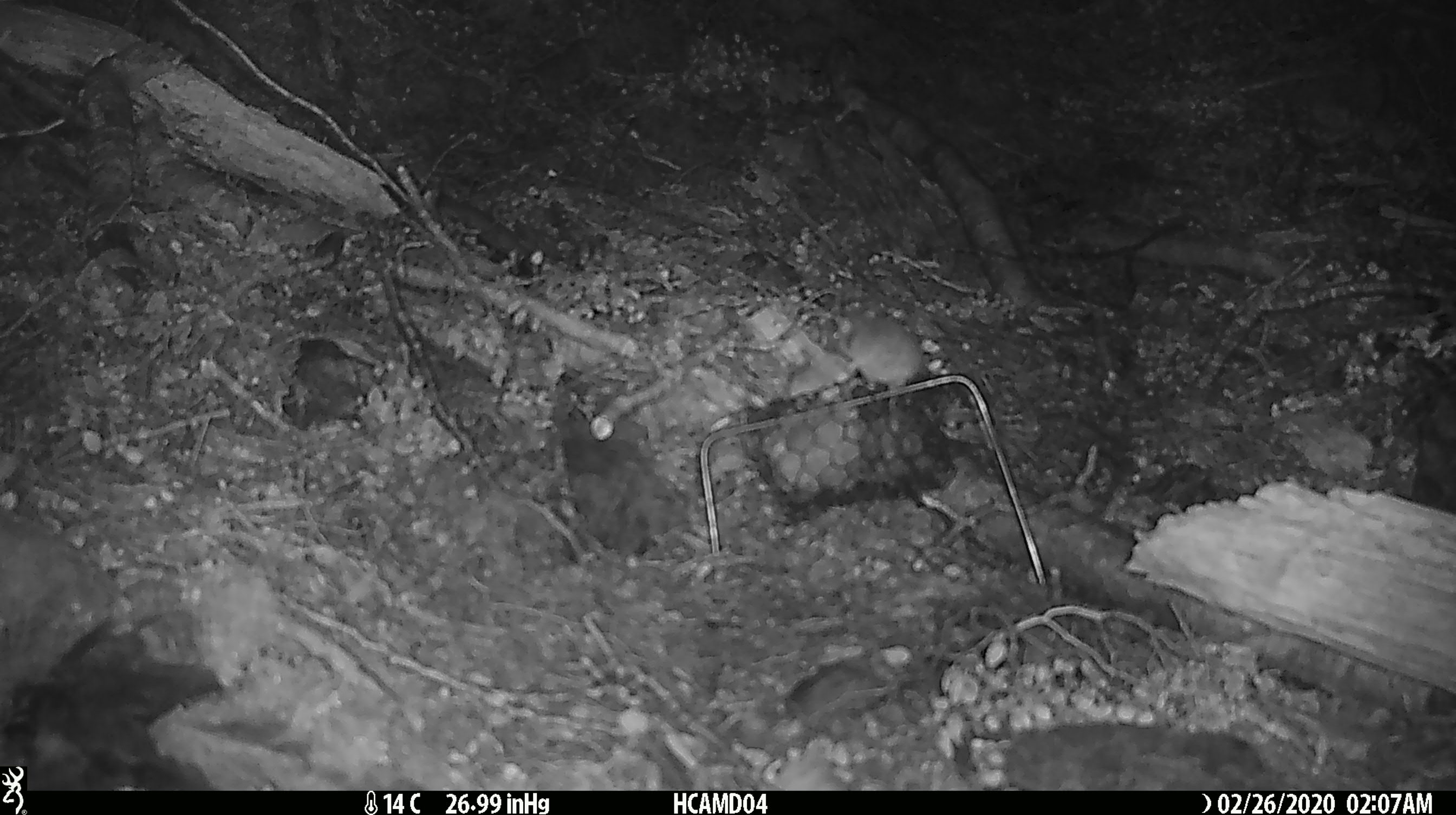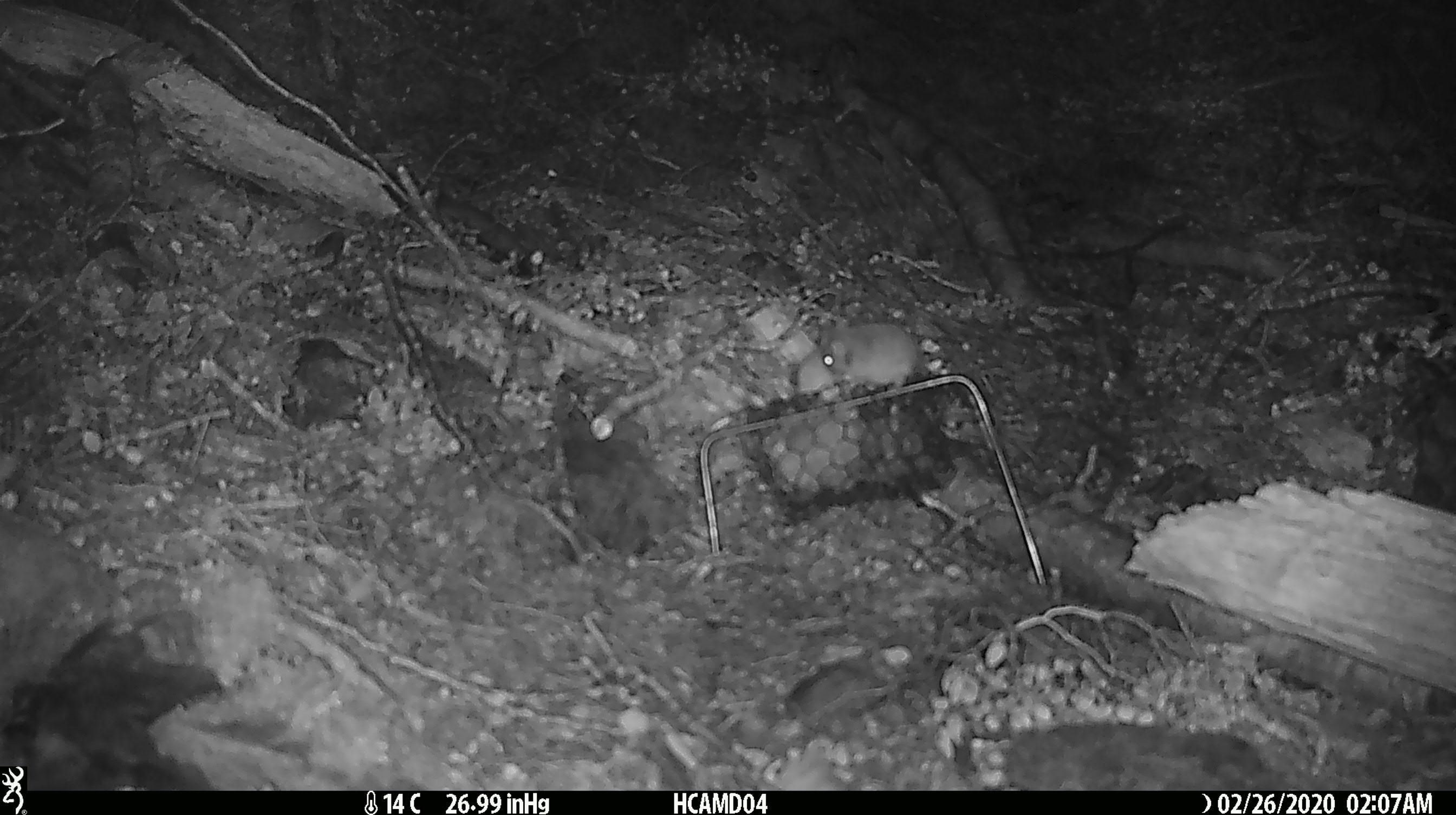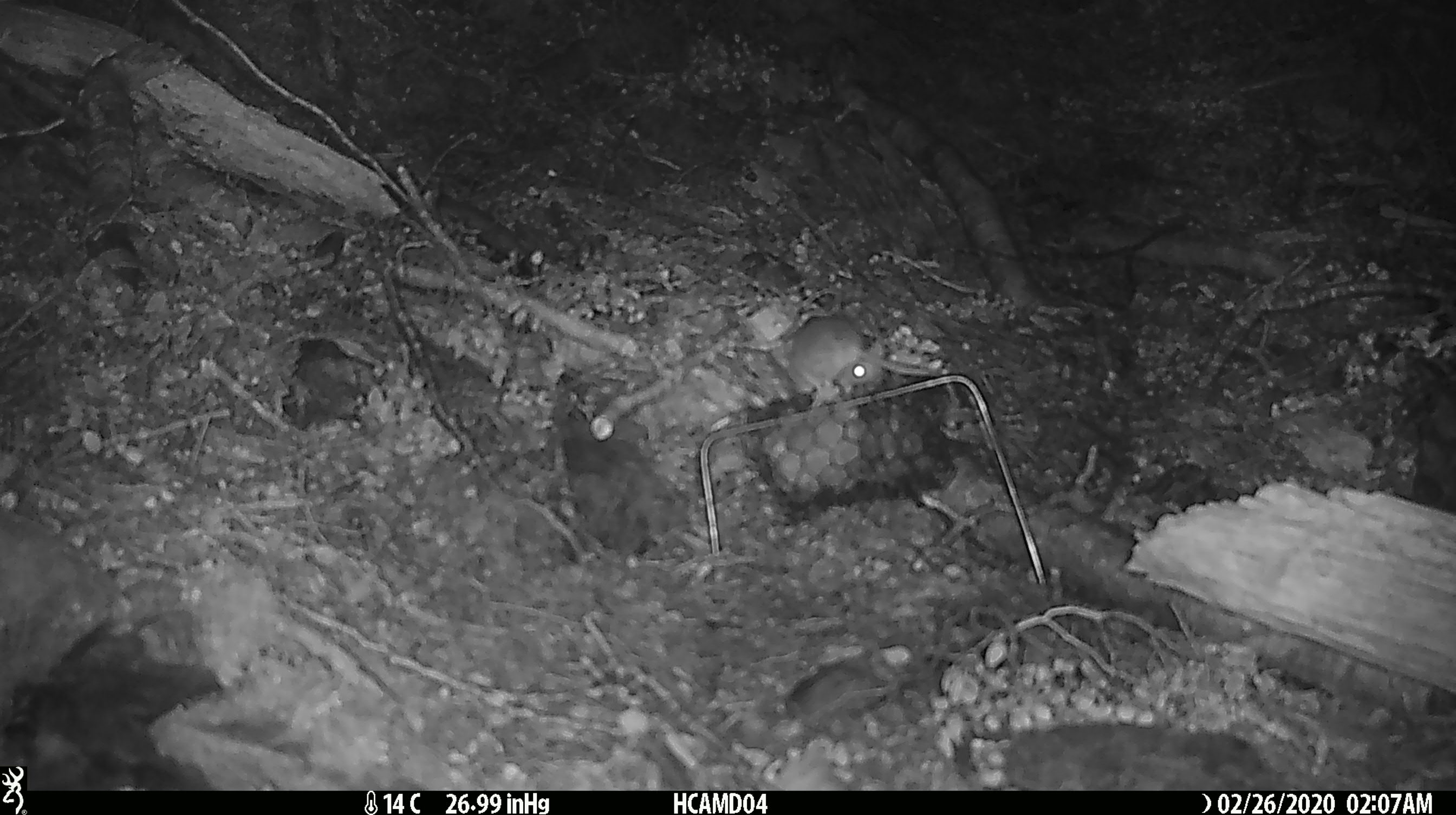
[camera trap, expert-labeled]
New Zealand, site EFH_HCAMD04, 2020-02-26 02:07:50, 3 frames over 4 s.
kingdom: Animalia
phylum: Chordata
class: Mammalia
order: Rodentia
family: Muridae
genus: Mus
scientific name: Mus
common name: mouse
Mouse (Mus).